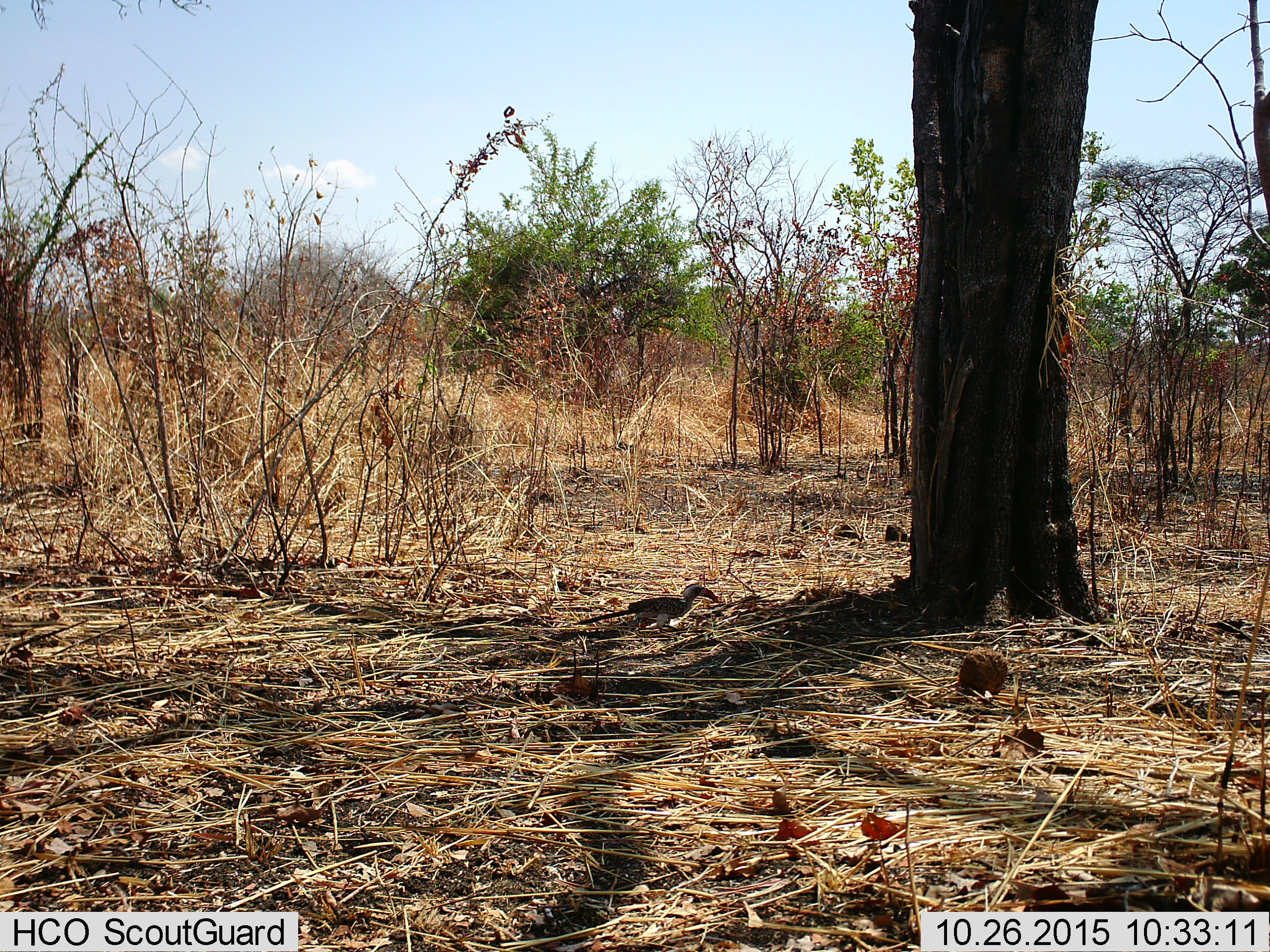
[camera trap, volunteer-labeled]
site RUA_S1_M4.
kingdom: Animalia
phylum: Chordata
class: Aves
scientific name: Aves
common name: bird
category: birdother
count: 1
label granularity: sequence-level